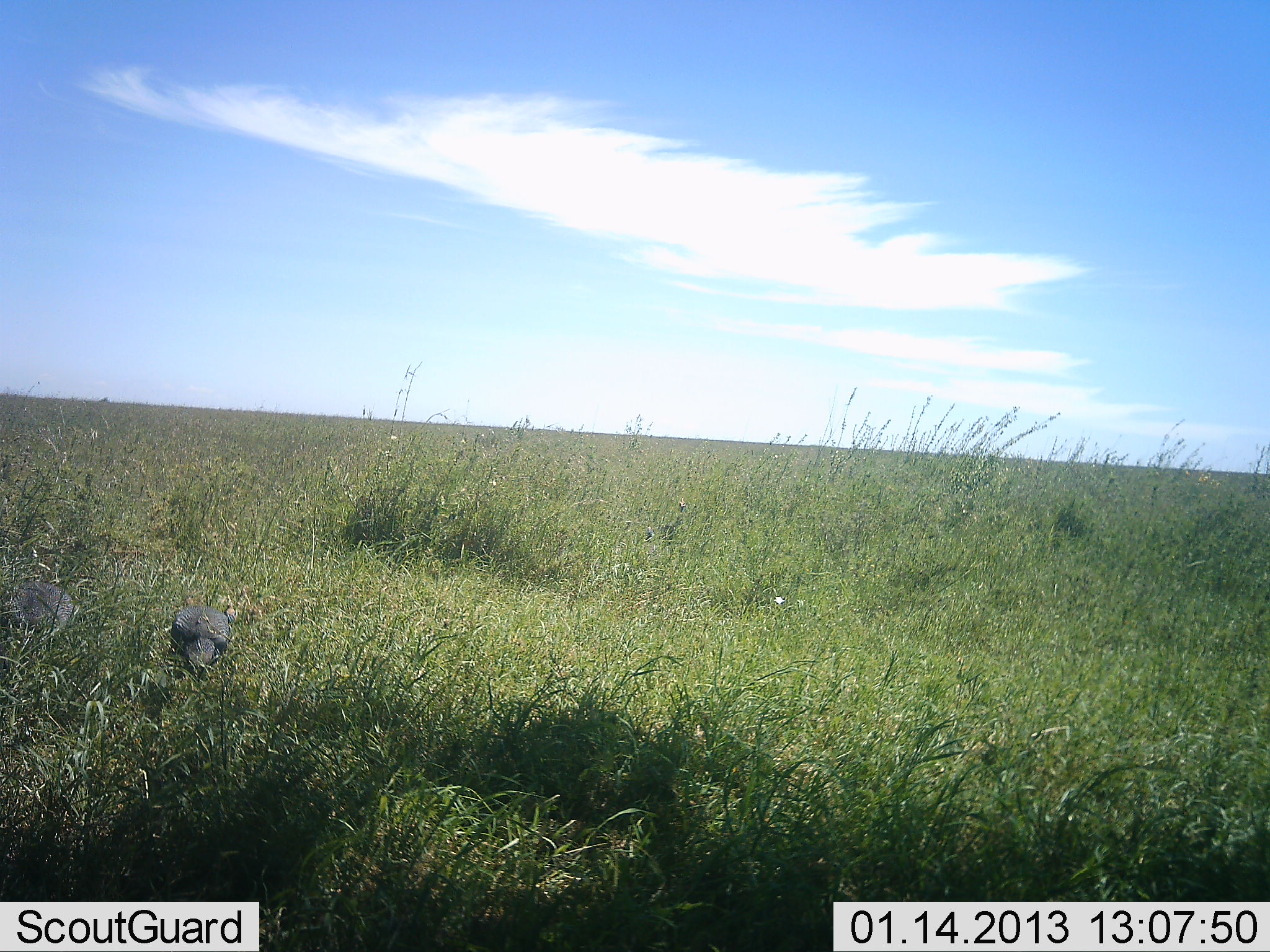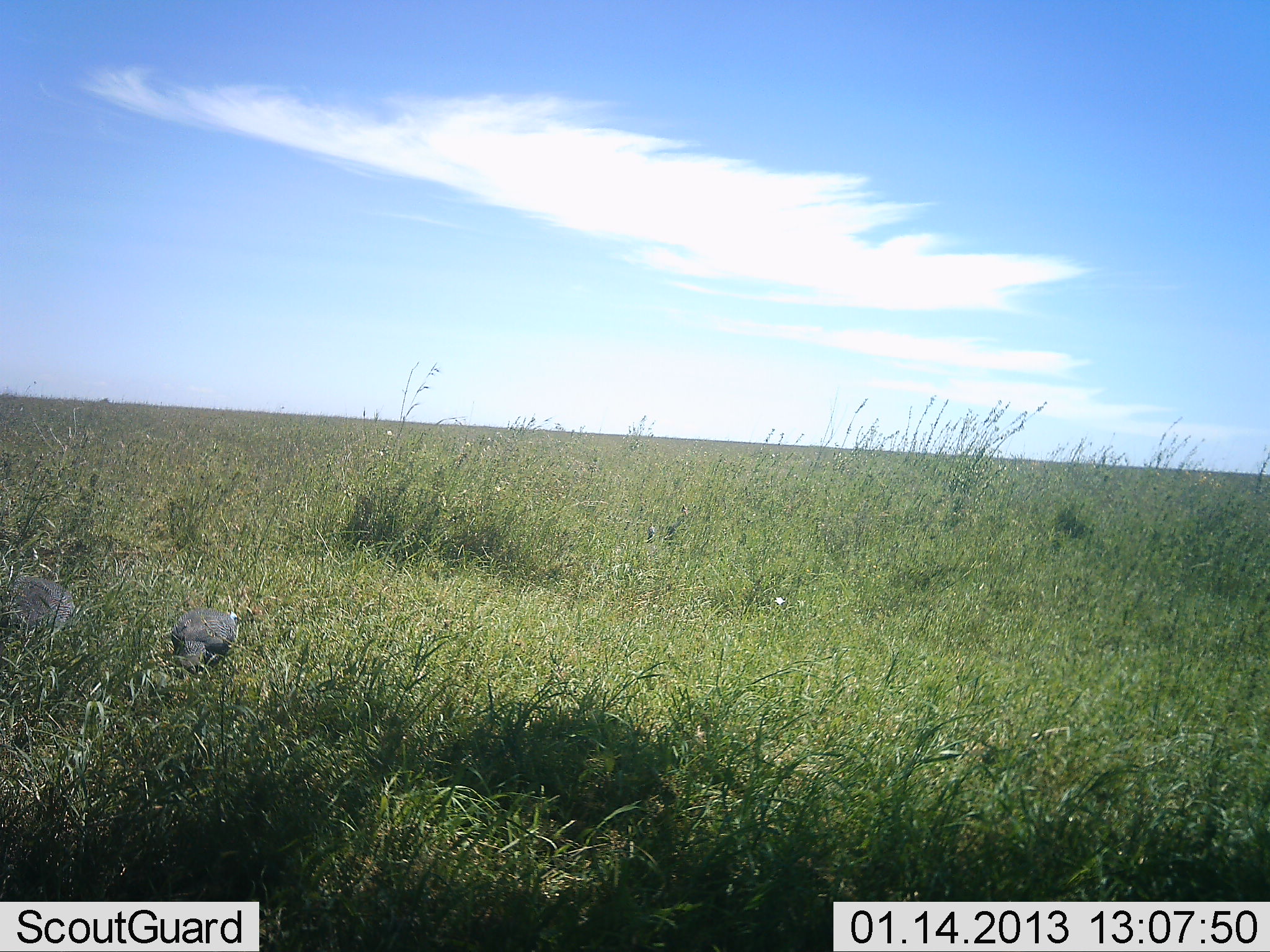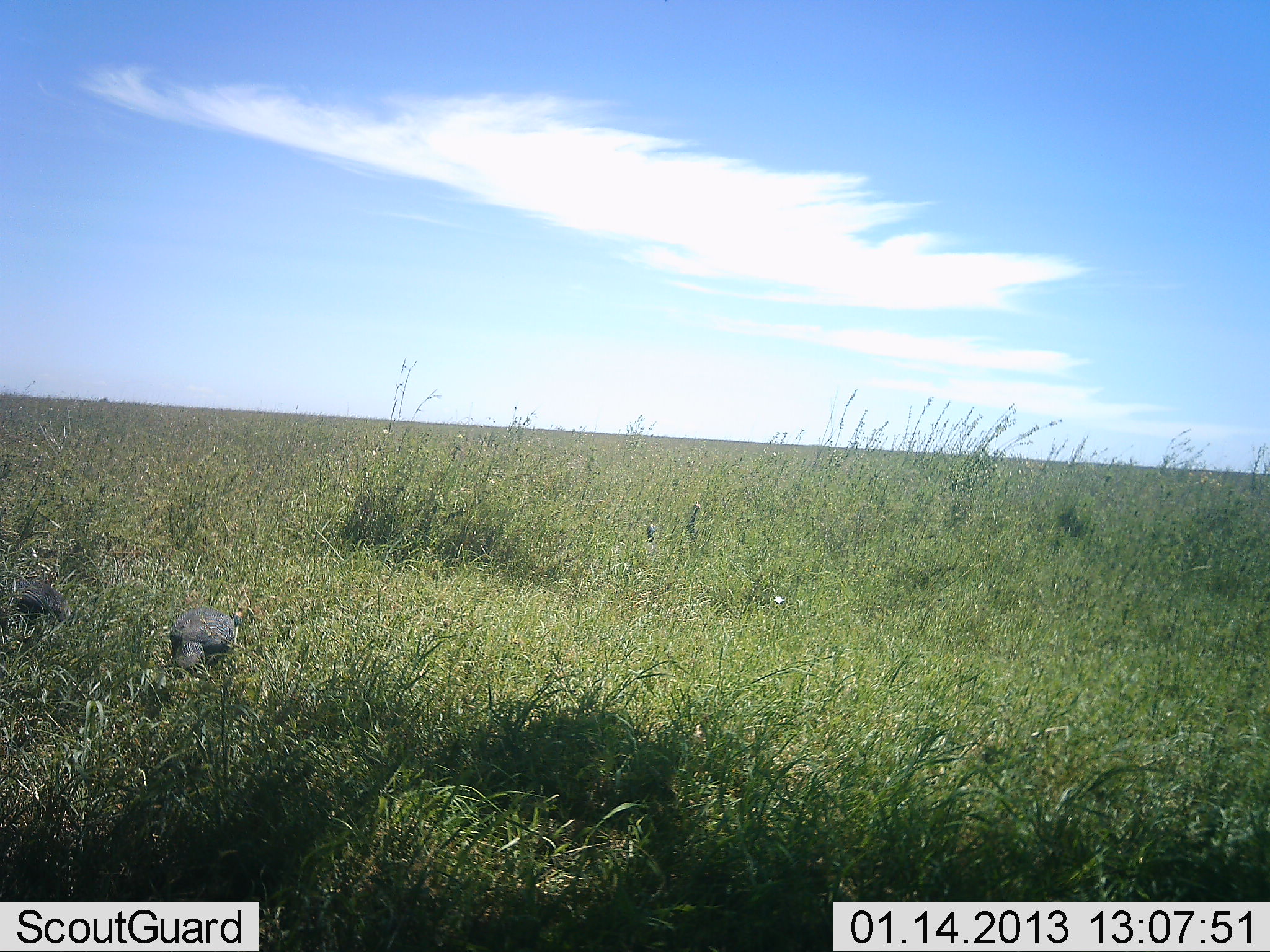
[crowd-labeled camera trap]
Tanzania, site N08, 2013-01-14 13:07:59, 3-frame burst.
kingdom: Animalia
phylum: Chordata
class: Aves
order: Galliformes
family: Numididae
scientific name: Numididae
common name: guinea fowl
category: guineafowl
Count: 2.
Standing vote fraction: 27%.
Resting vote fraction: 3%.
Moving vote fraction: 21%.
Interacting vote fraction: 0%.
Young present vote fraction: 0%.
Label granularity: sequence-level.